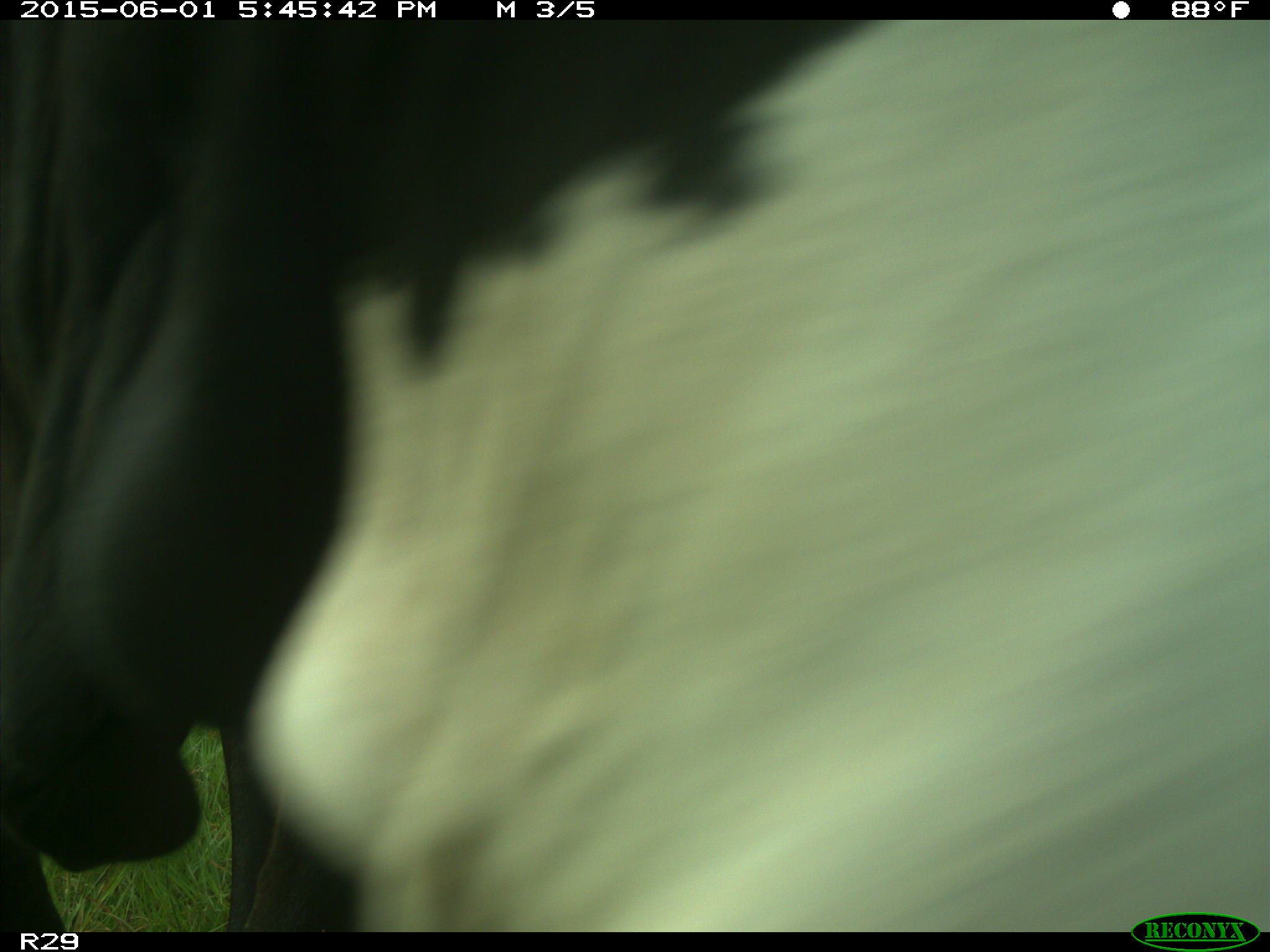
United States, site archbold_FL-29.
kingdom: Animalia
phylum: Chordata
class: Mammalia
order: Artiodactyla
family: Bovidae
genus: Bos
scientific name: Bos taurus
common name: domestic cow